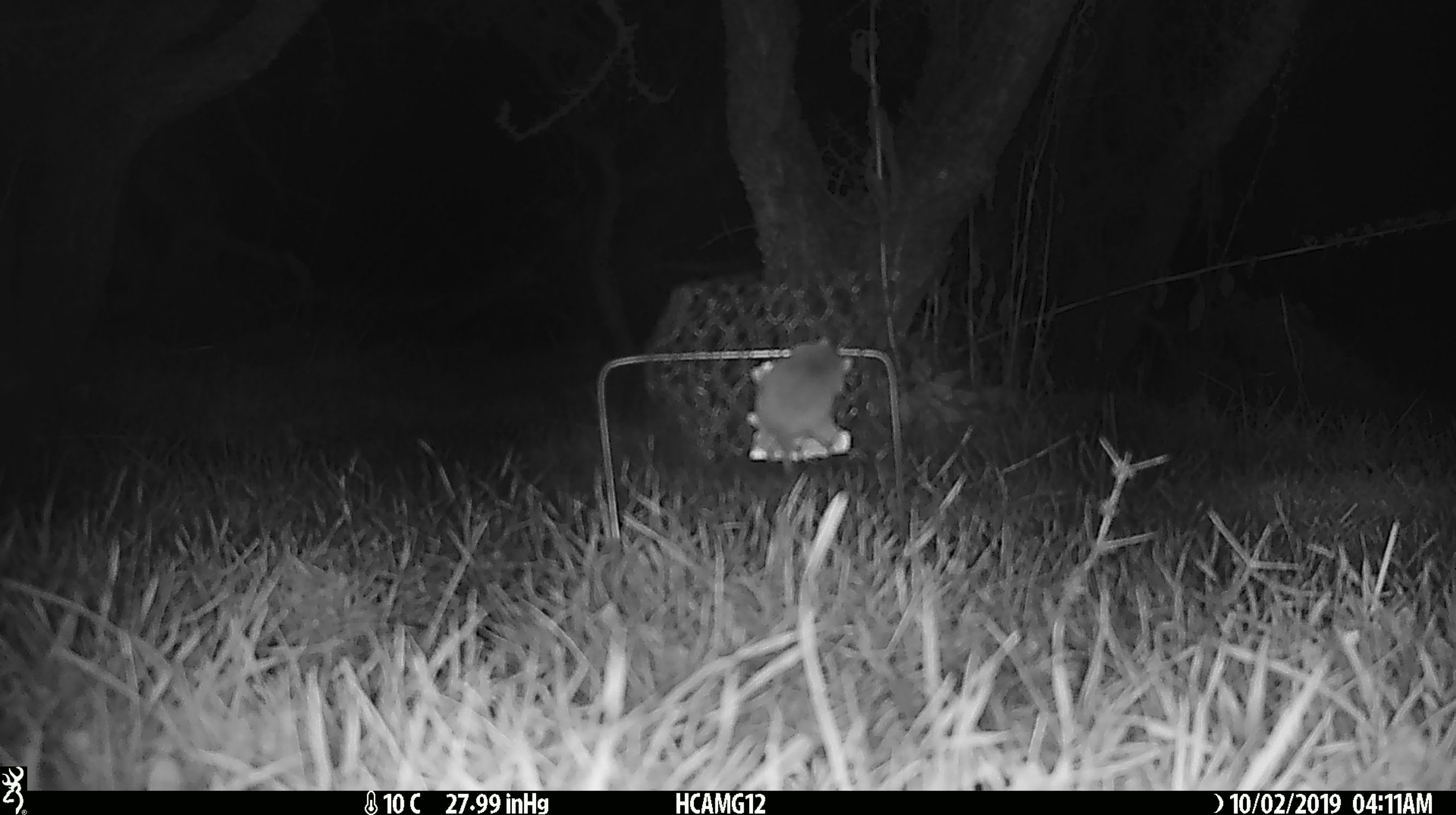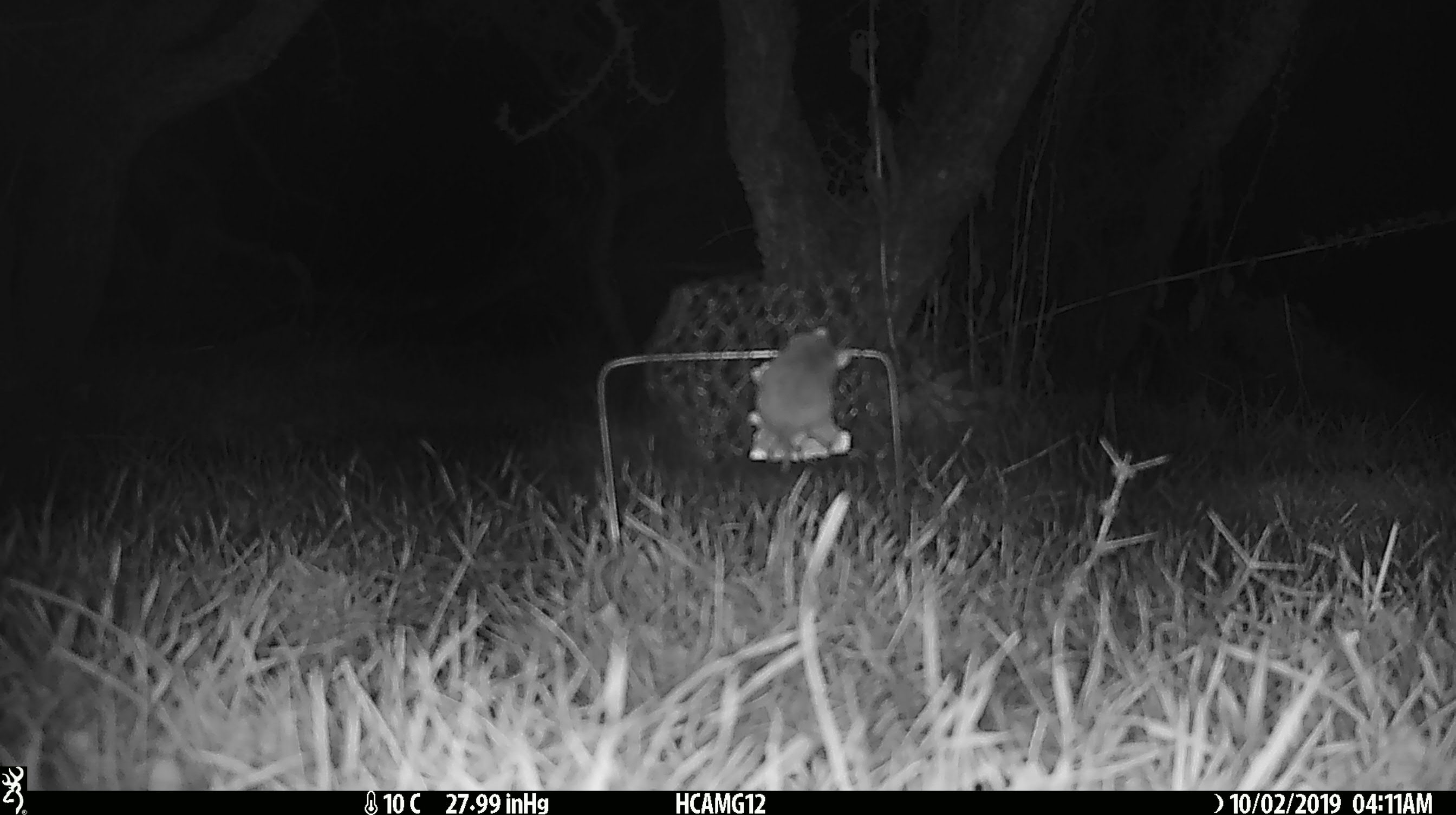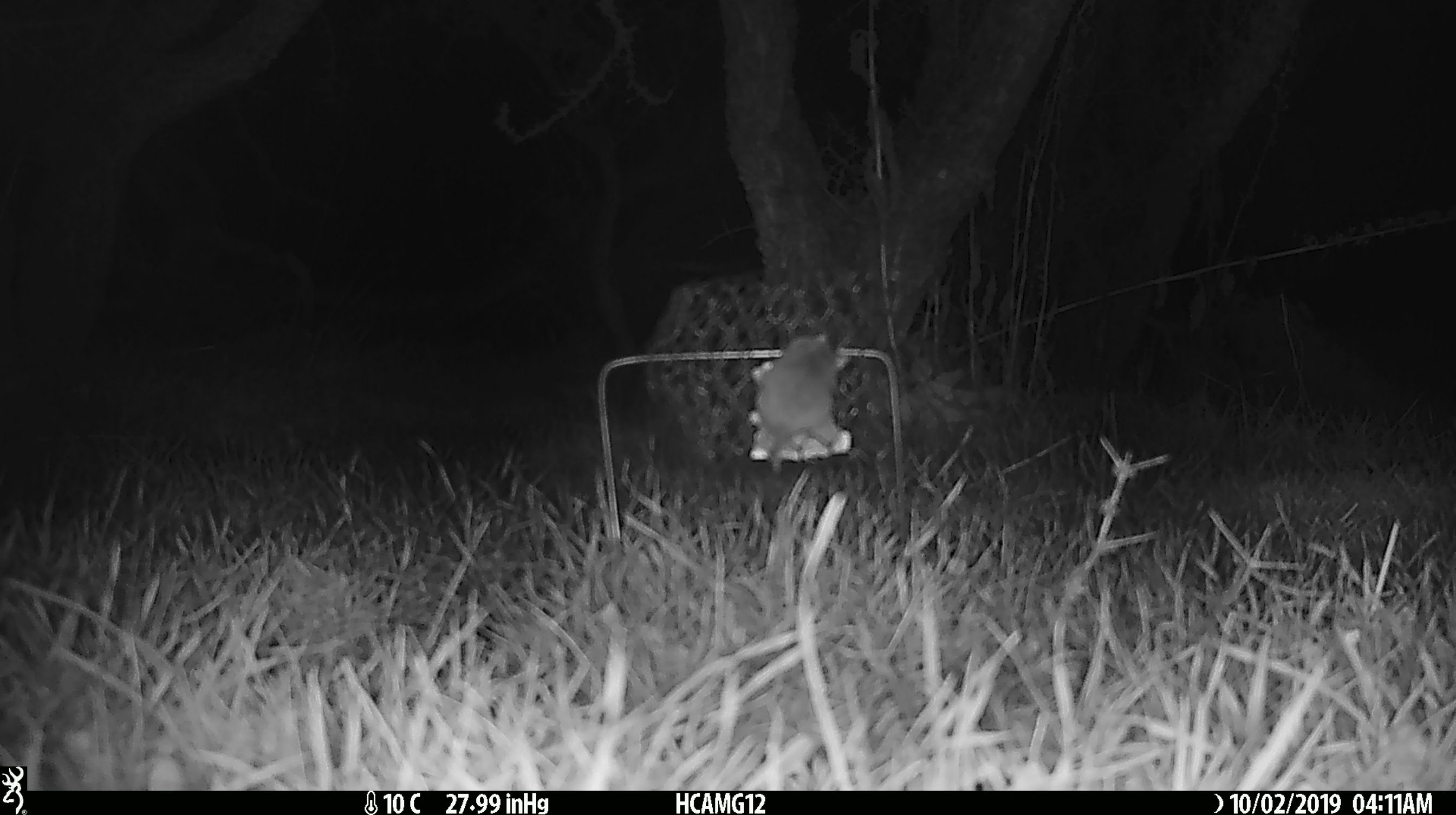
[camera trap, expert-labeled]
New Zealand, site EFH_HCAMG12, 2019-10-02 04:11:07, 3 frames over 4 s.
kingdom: Animalia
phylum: Chordata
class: Mammalia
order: Rodentia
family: Muridae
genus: Mus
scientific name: Mus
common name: mouse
Mouse (Mus).